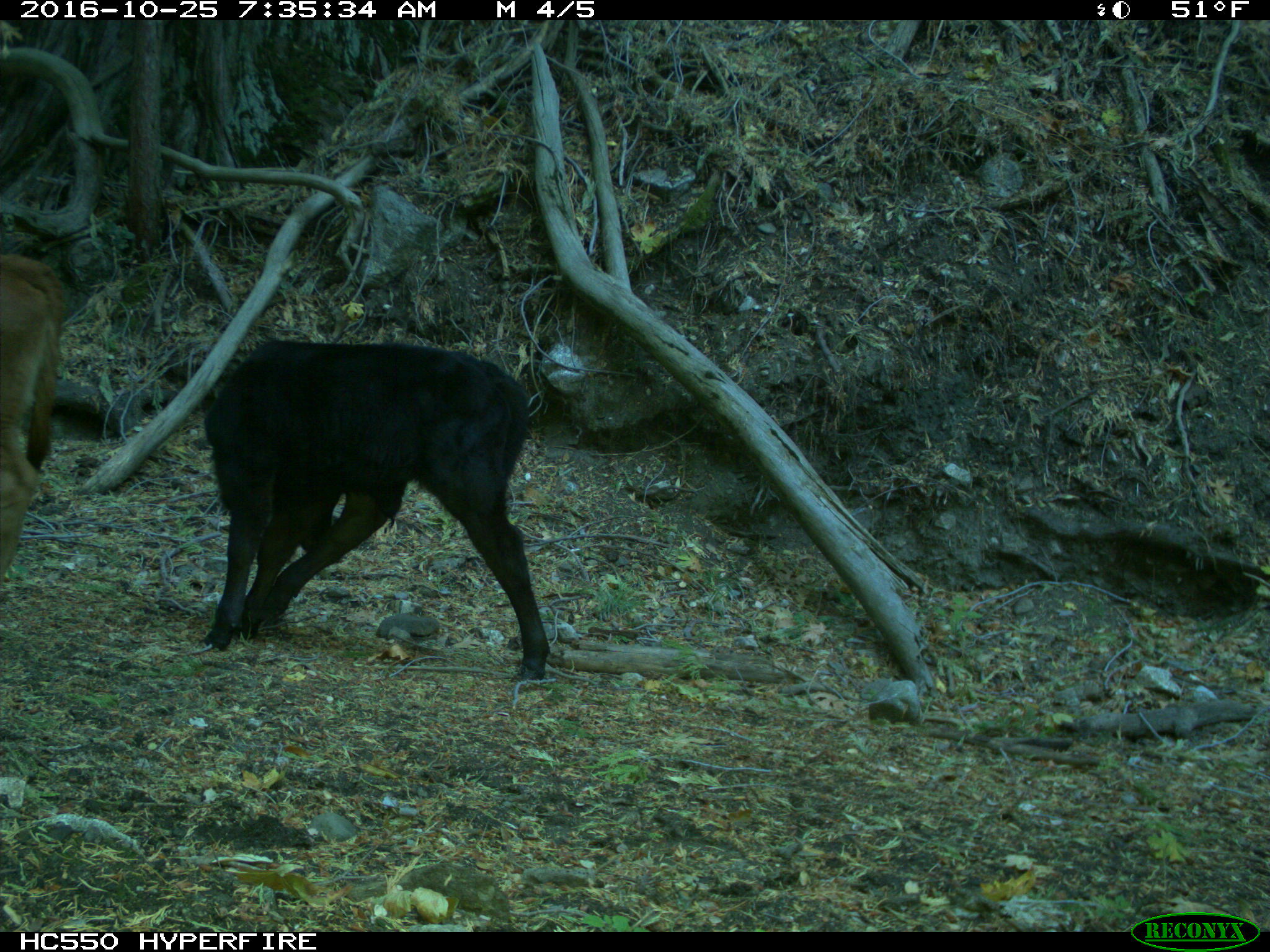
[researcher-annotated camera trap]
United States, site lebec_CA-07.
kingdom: Animalia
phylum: Chordata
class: Mammalia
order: Artiodactyla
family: Bovidae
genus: Bos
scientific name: Bos taurus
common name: domestic cow